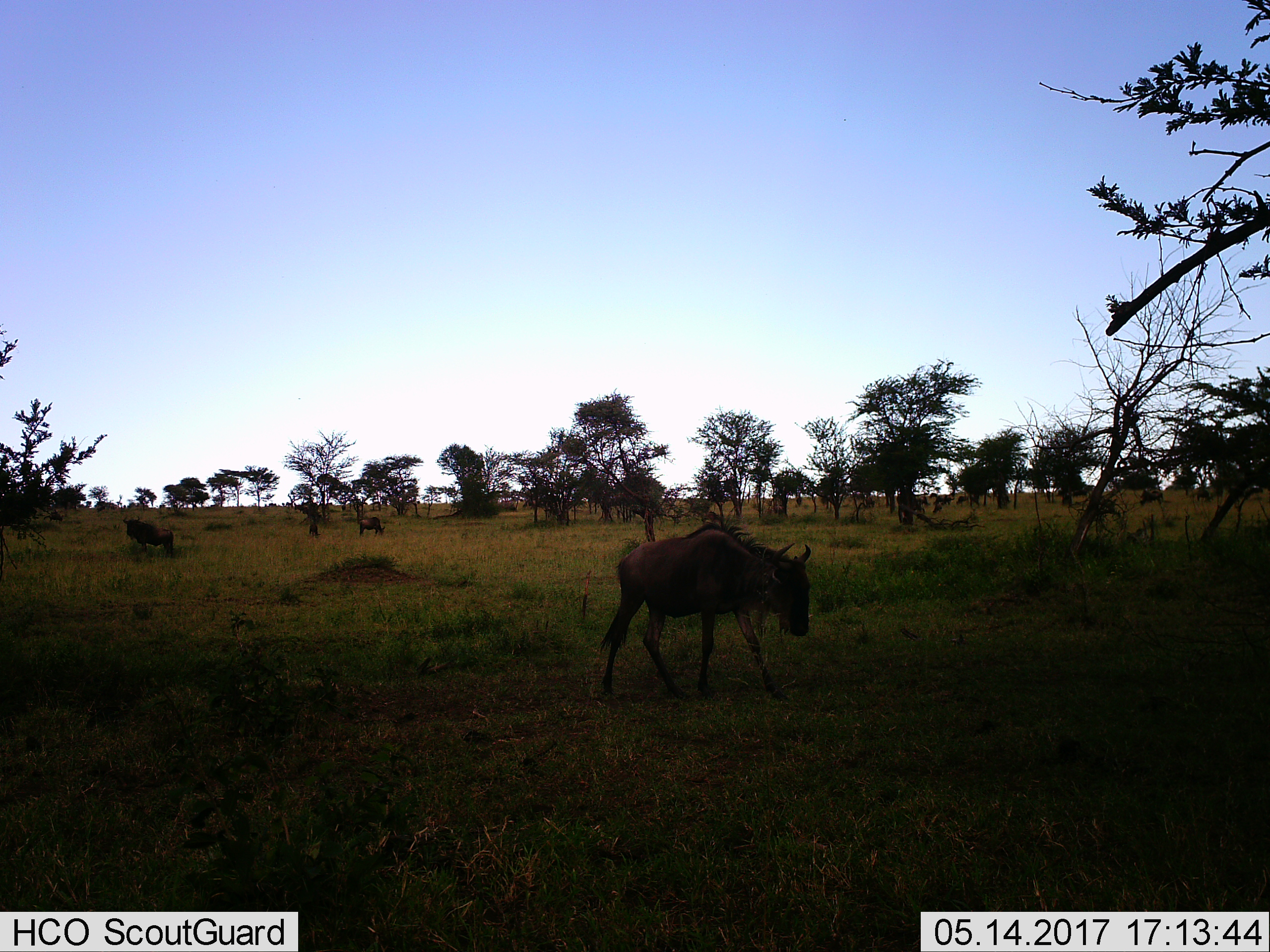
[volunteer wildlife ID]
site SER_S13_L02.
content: unidentified animal